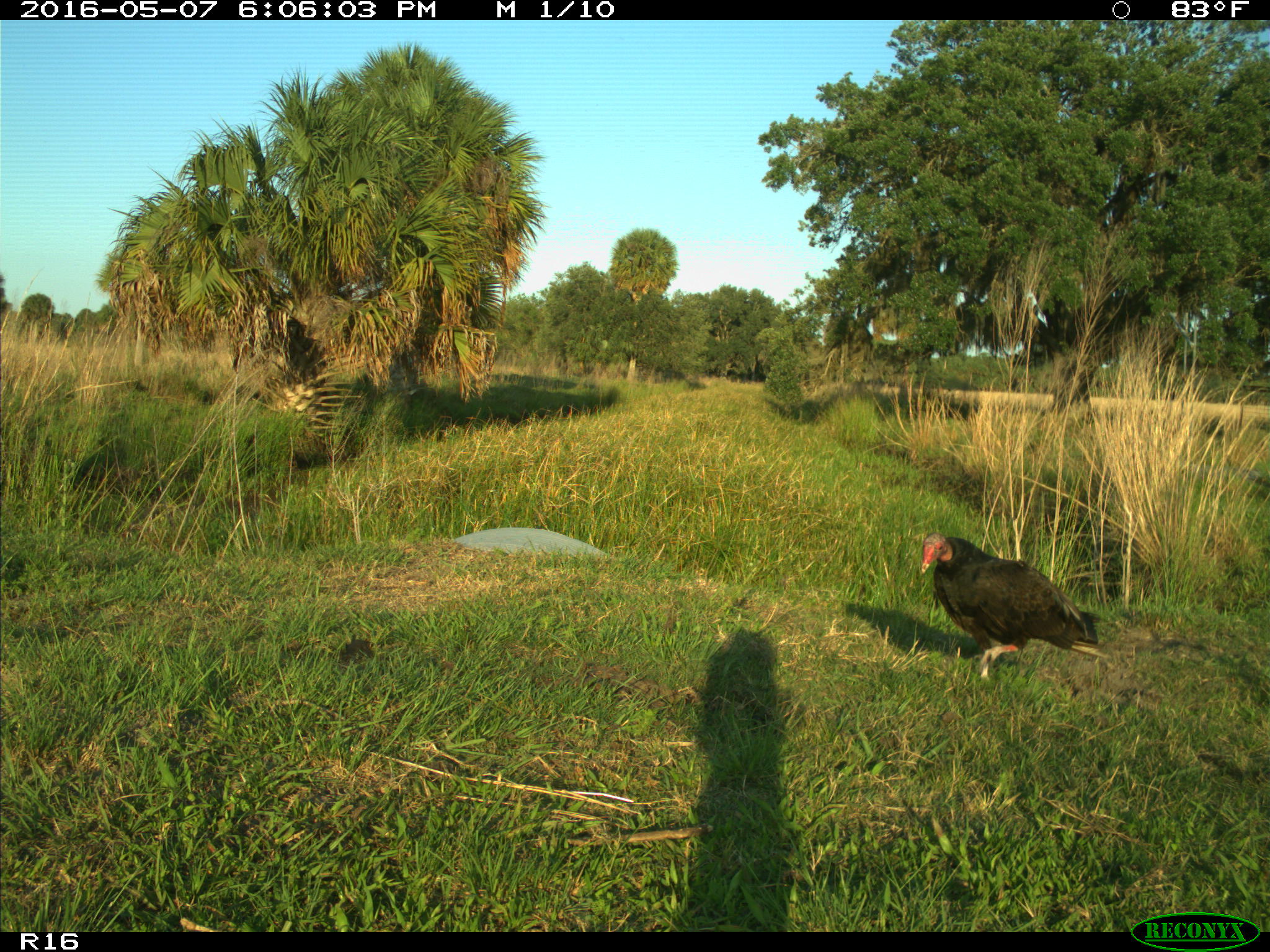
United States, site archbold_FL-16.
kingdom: Animalia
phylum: Chordata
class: Aves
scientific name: Aves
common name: birds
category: unidentified bird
Unidentified bird (birds) (Aves).